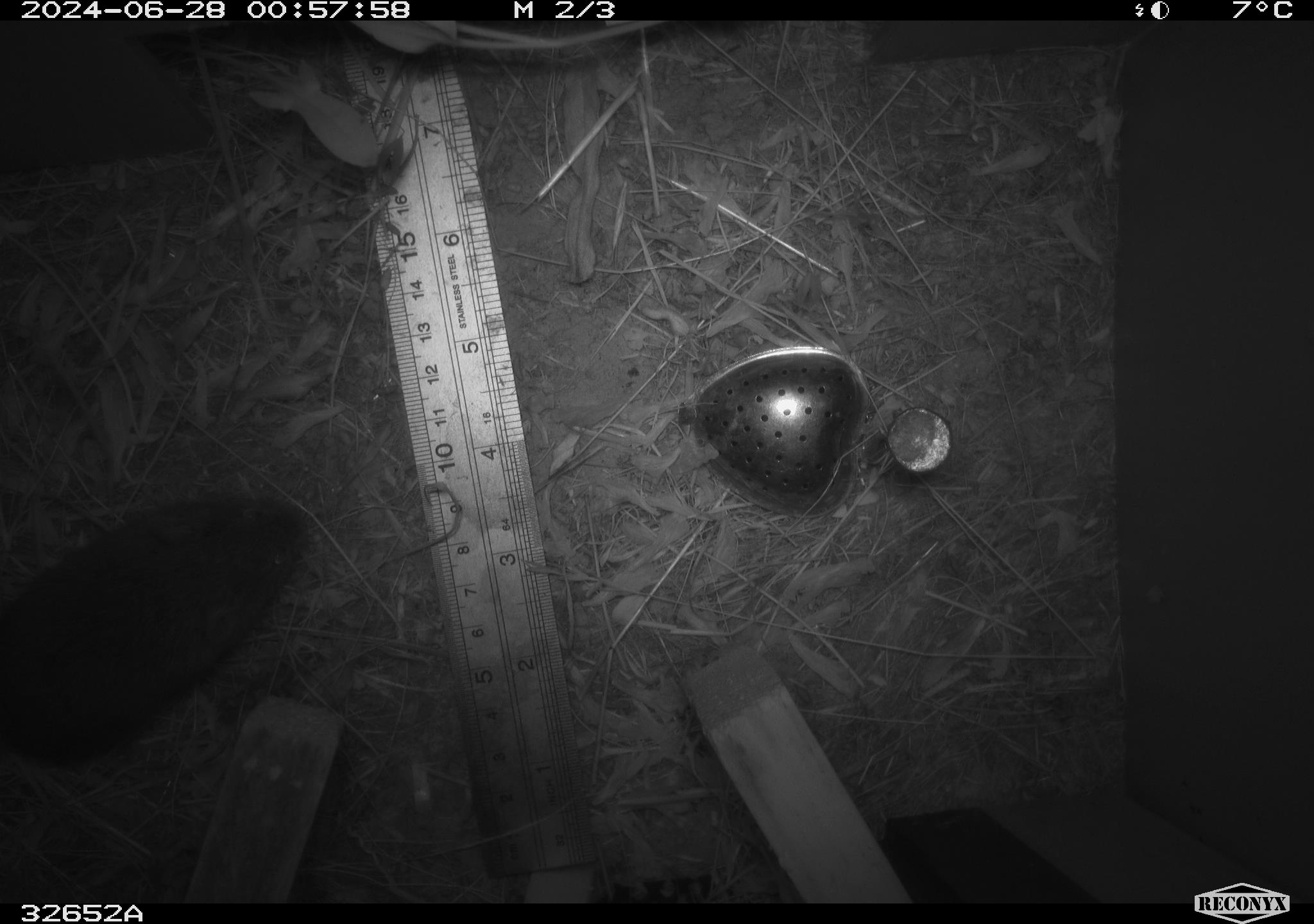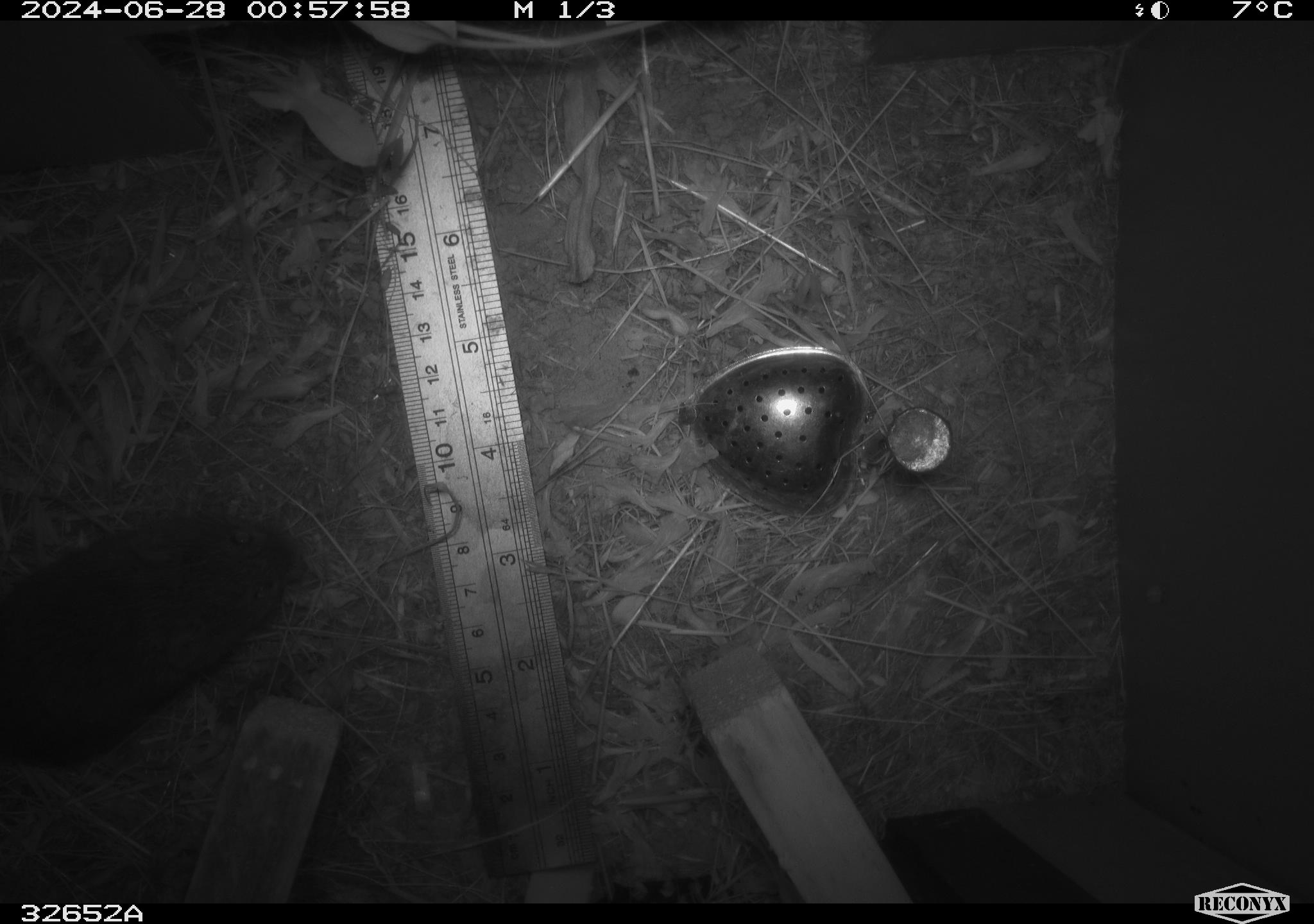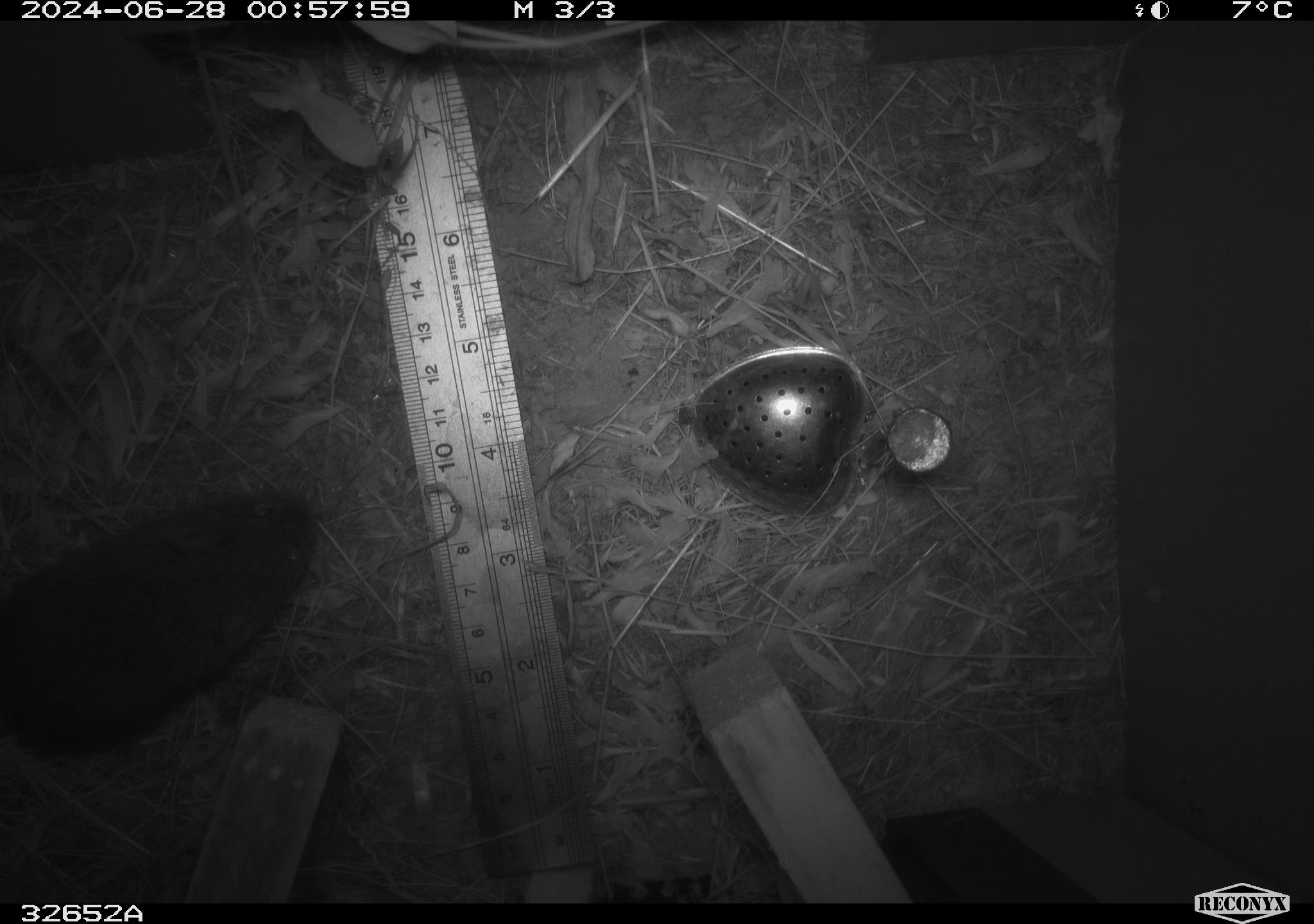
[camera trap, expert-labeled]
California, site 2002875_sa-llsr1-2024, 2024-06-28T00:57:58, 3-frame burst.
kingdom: Animalia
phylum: Chordata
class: Mammalia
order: Rodentia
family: Cricetidae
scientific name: Arvicolinae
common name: voles, lemmings, and muskrats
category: arvicolinae subfamily